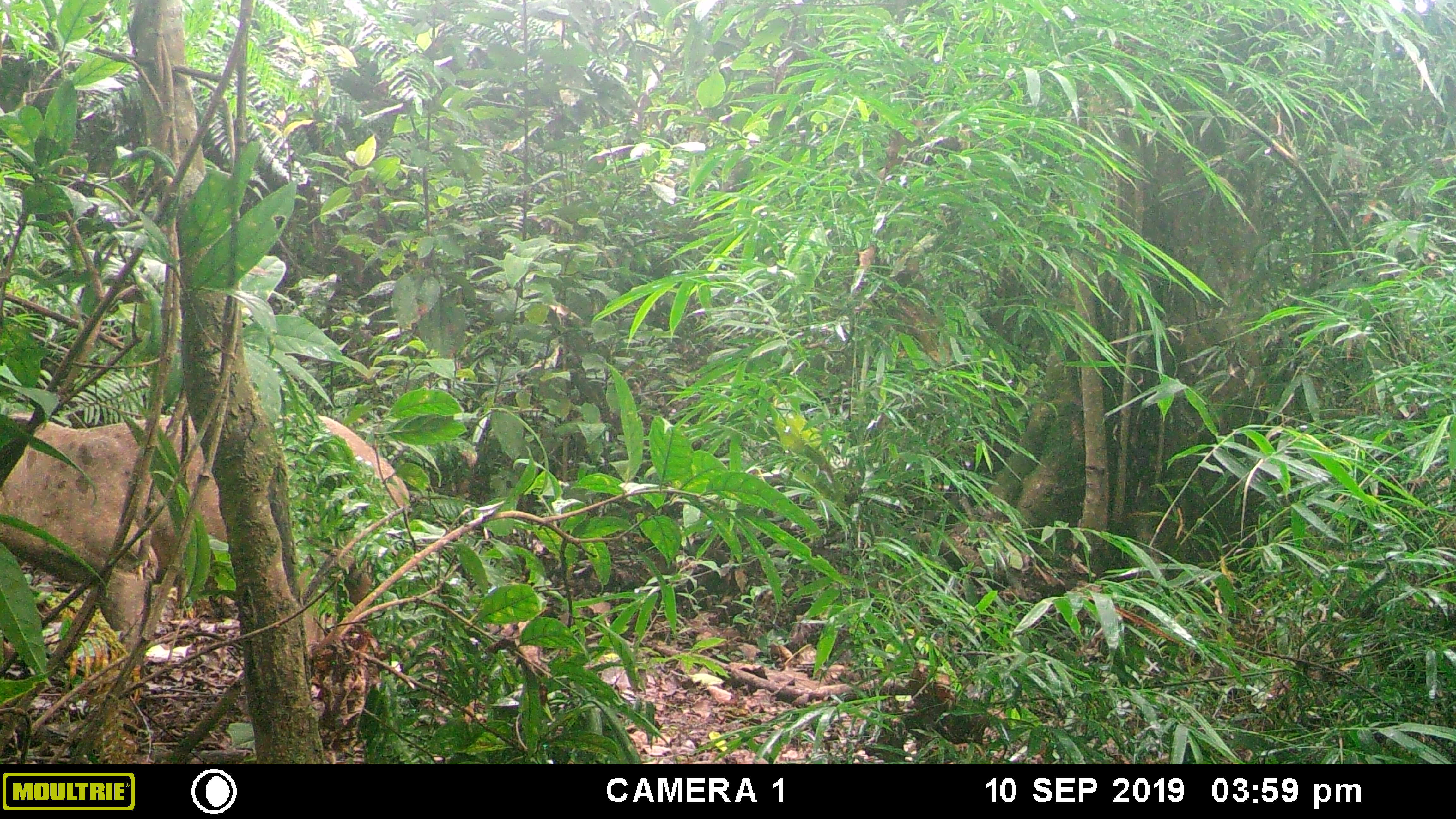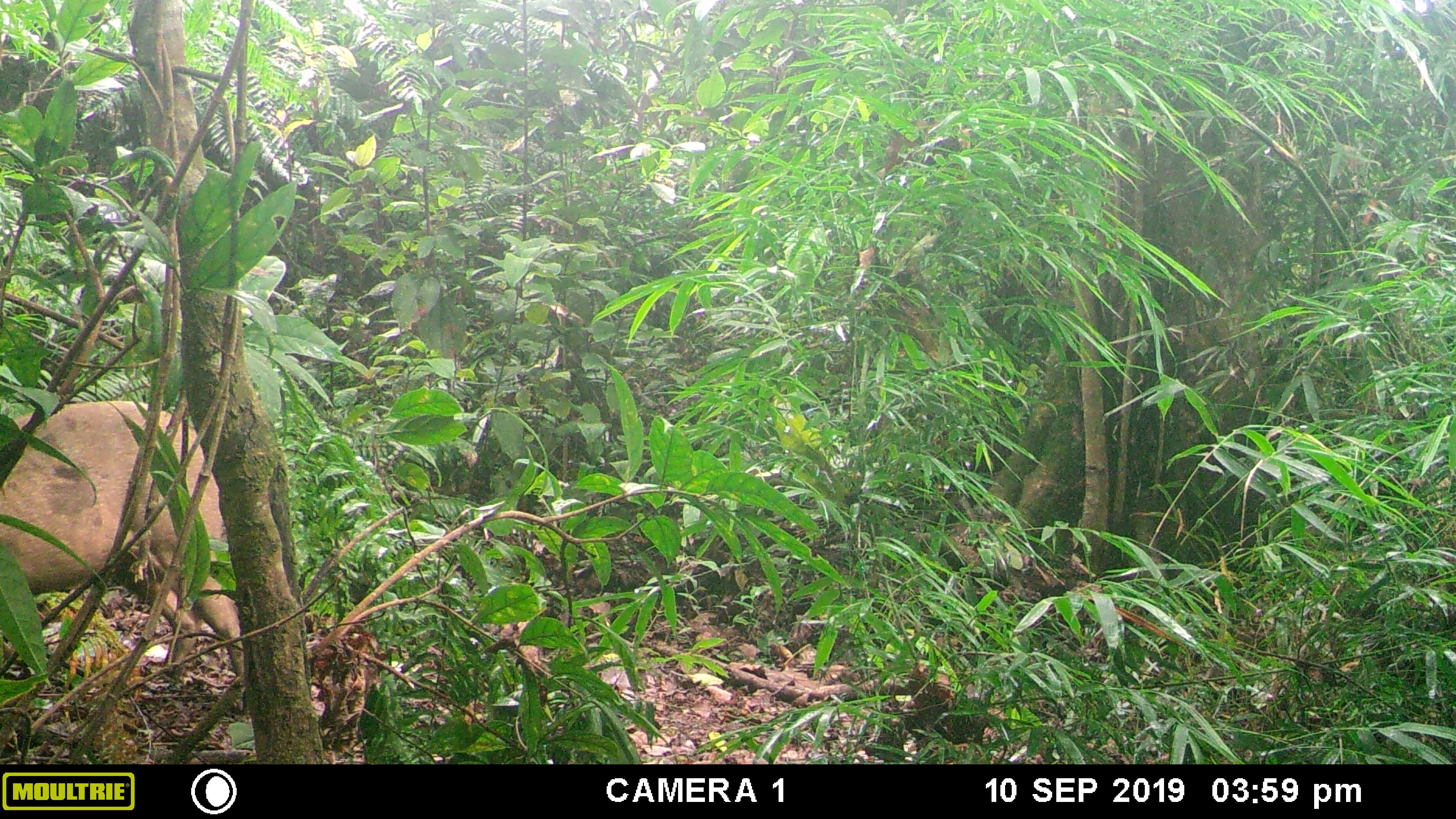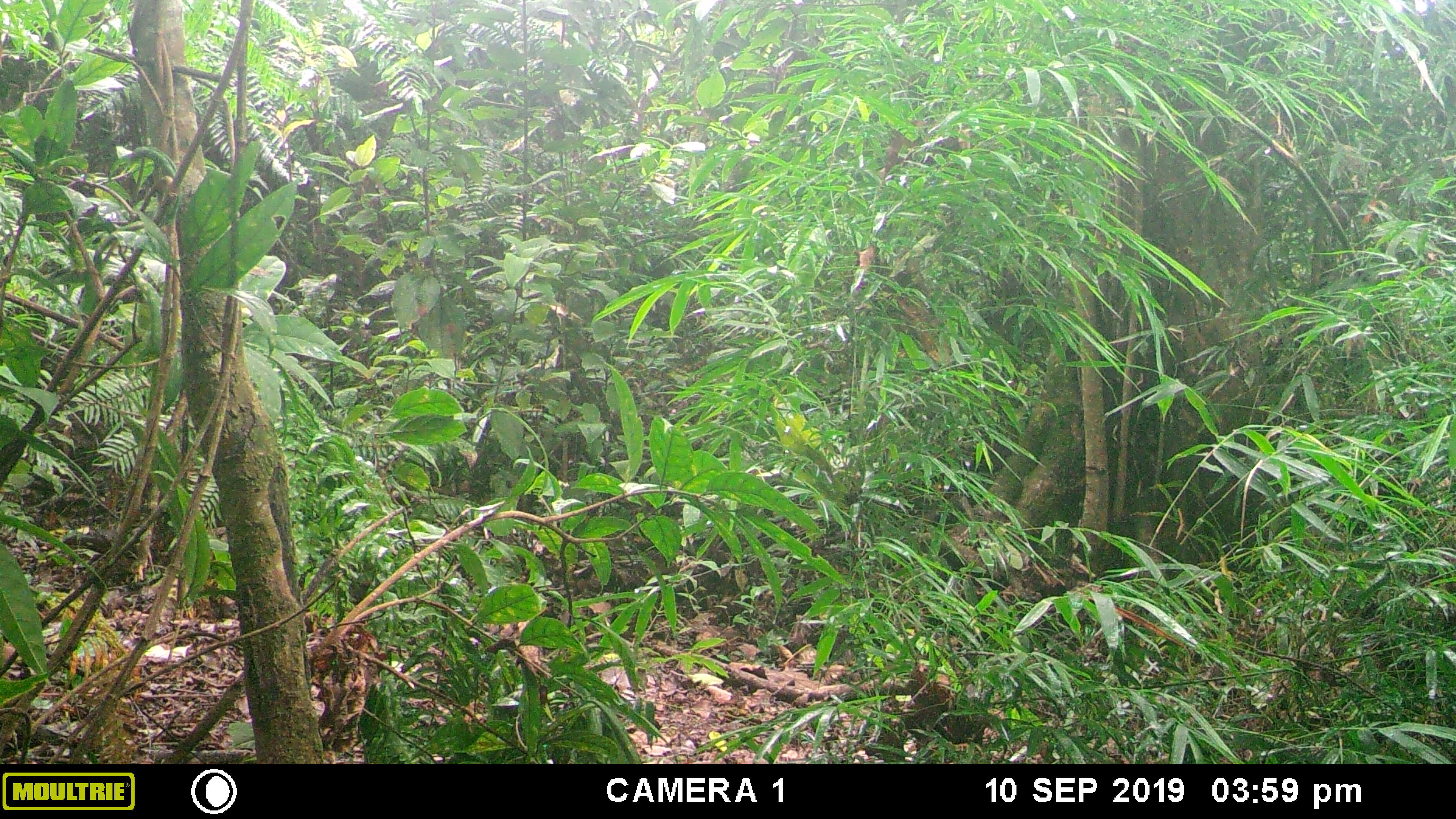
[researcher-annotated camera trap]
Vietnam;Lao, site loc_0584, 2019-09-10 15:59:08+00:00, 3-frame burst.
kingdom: Animalia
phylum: Chordata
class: Mammalia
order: Artiodactyla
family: Suidae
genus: Sus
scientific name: Sus scrofa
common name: eurasian wild pig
Eurasian wild pig (Sus scrofa). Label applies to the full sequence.